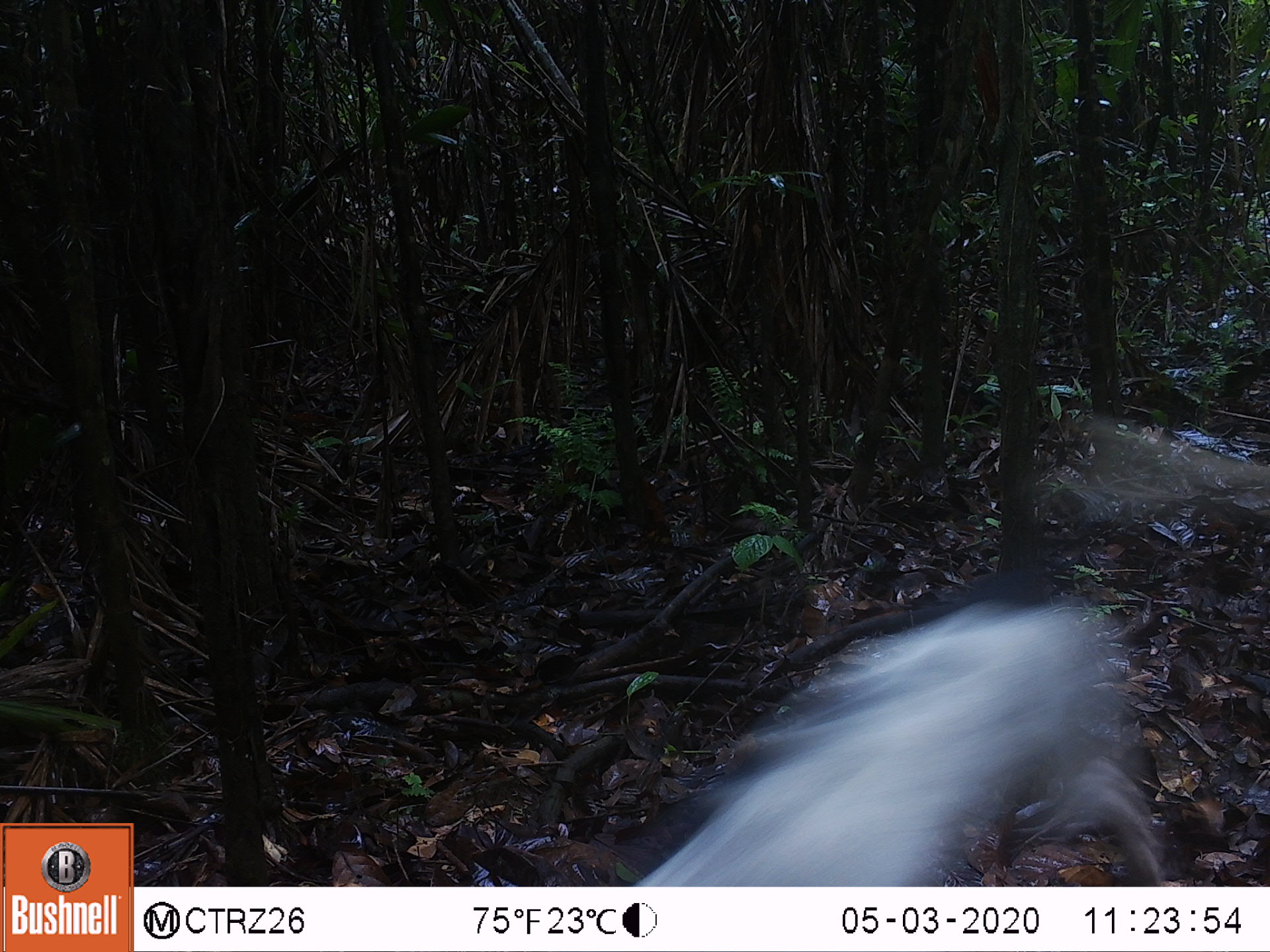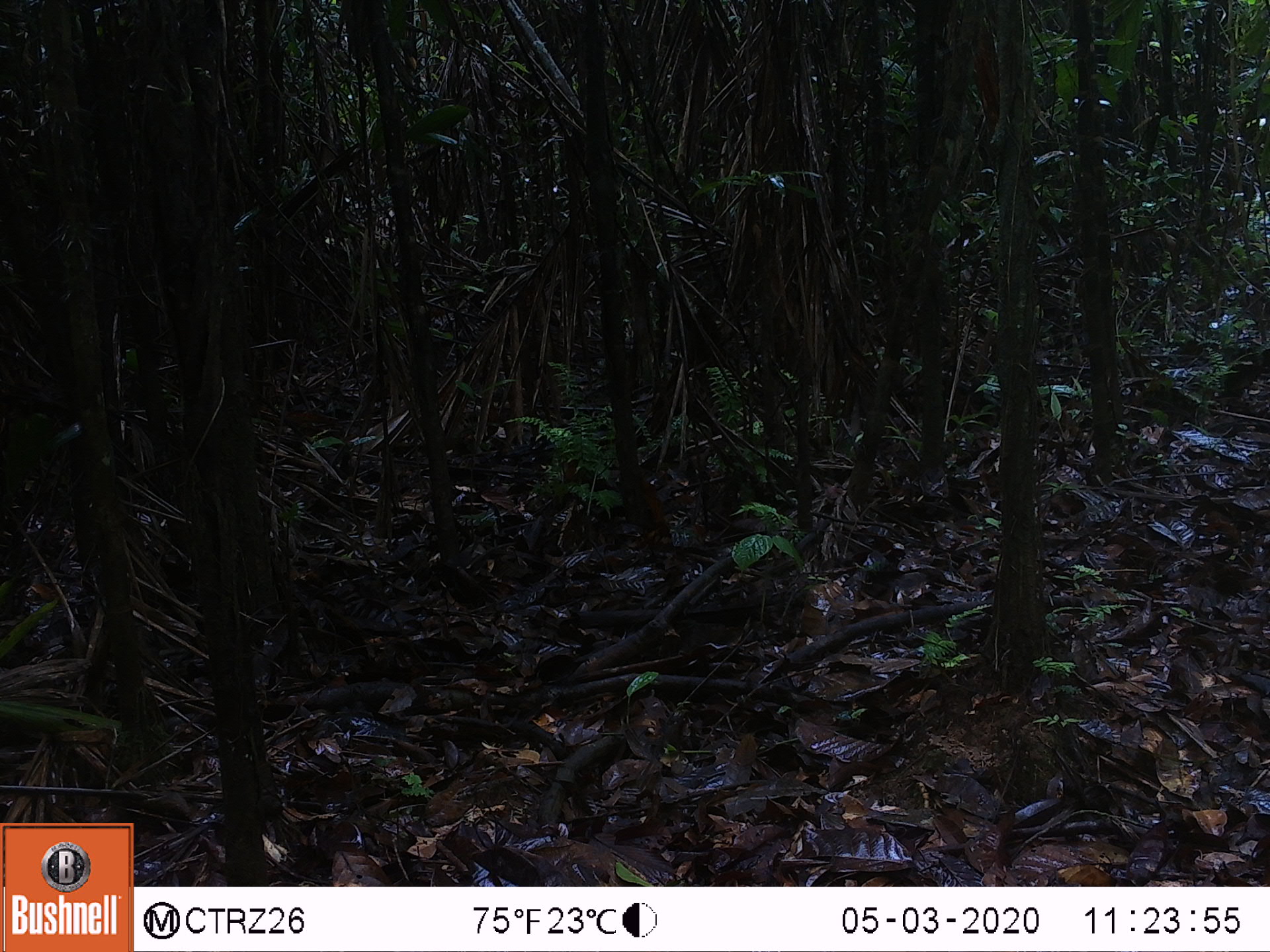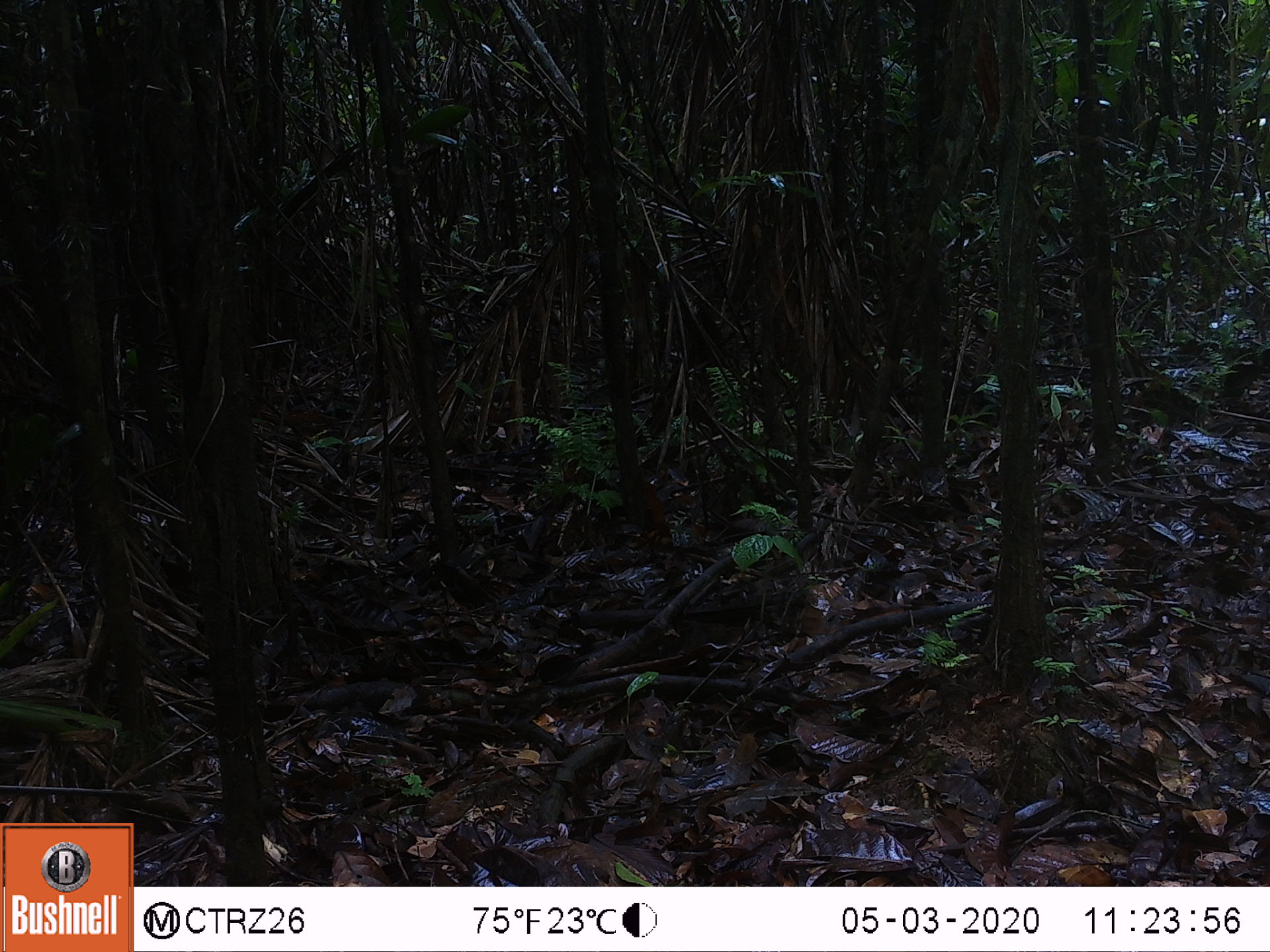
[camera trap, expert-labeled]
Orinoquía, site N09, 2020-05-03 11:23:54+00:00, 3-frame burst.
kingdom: Animalia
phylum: Chordata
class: Mammalia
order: Carnivora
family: Canidae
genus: Canis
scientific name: Canis familiaris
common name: domestic dog